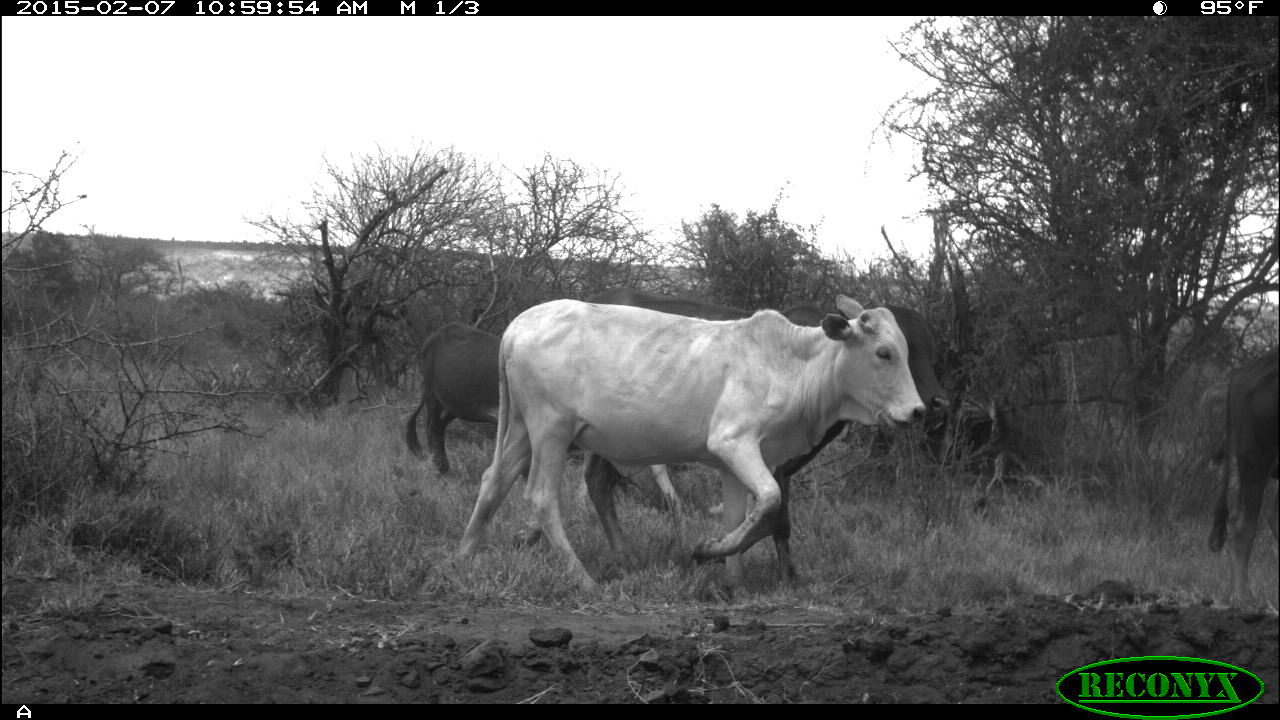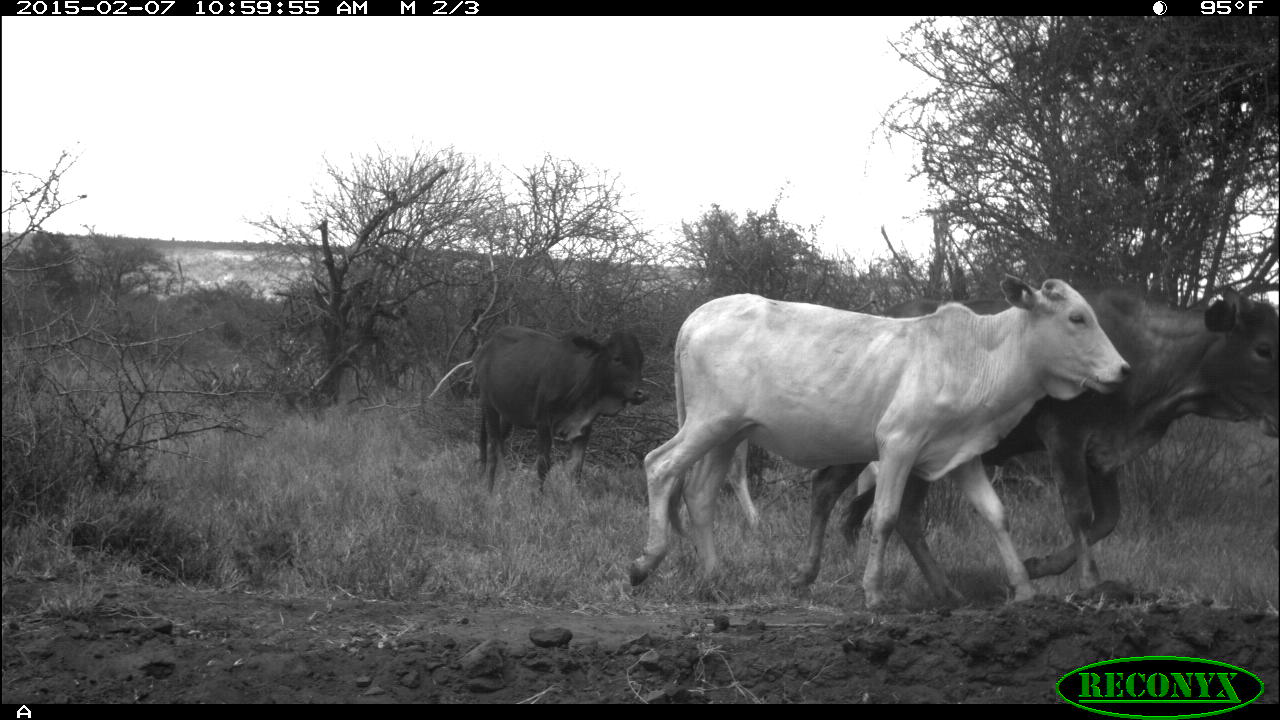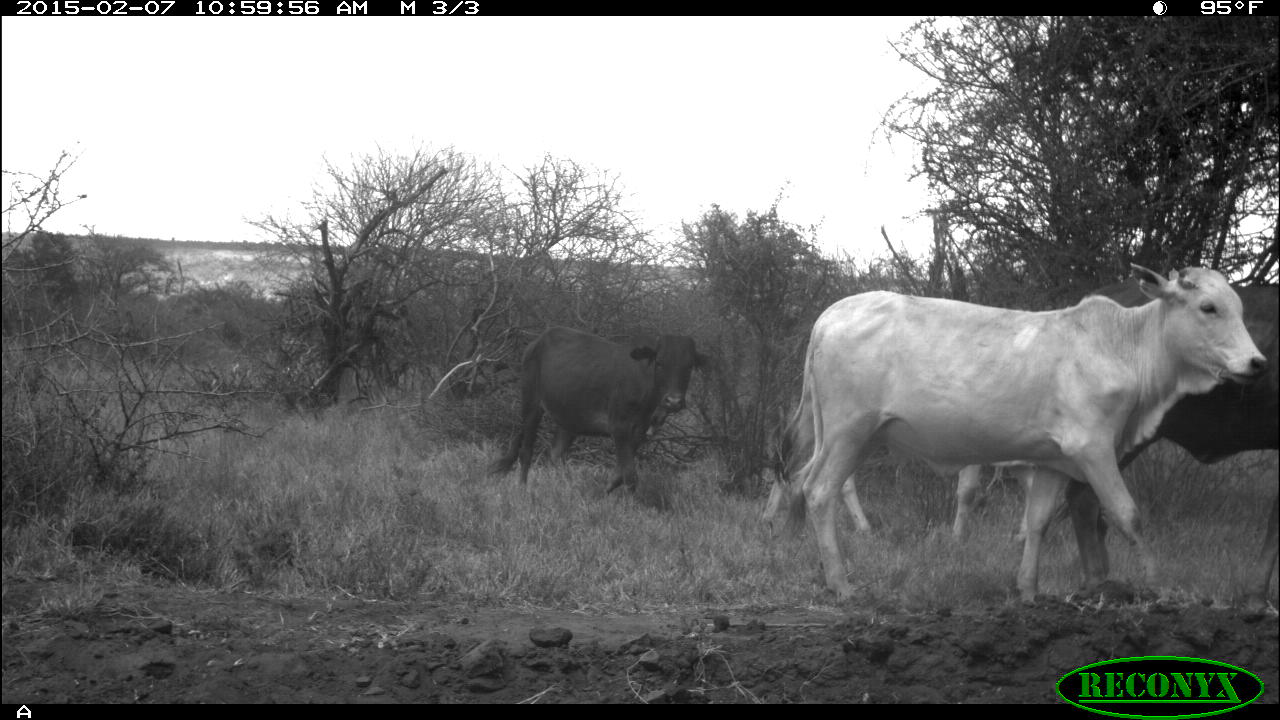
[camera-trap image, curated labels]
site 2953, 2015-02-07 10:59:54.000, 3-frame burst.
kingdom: Animalia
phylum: Chordata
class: Mammalia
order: Artiodactyla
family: Bovidae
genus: Bos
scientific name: Bos taurus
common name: domestic cattle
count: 4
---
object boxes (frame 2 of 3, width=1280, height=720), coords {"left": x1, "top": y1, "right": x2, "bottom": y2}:
bos taurus: {"left": 626, "top": 272, "right": 1130, "bottom": 601}; {"left": 786, "top": 283, "right": 1275, "bottom": 600}; {"left": 469, "top": 324, "right": 650, "bottom": 497}; {"left": 727, "top": 438, "right": 897, "bottom": 537}